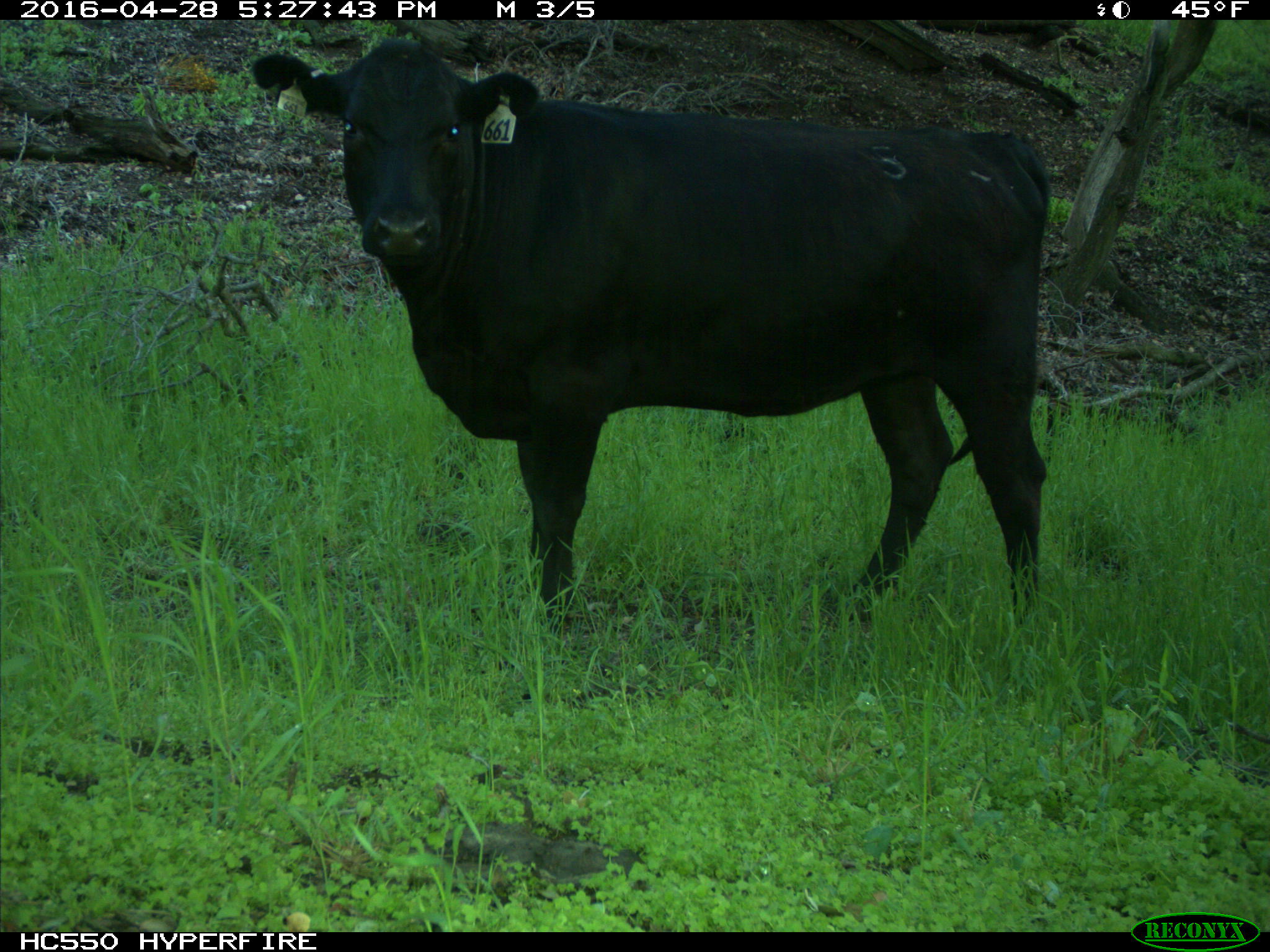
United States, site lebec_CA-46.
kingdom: Animalia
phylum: Chordata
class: Mammalia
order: Artiodactyla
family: Bovidae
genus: Bos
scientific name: Bos taurus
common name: domestic cow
Bos taurus (domestic cow).